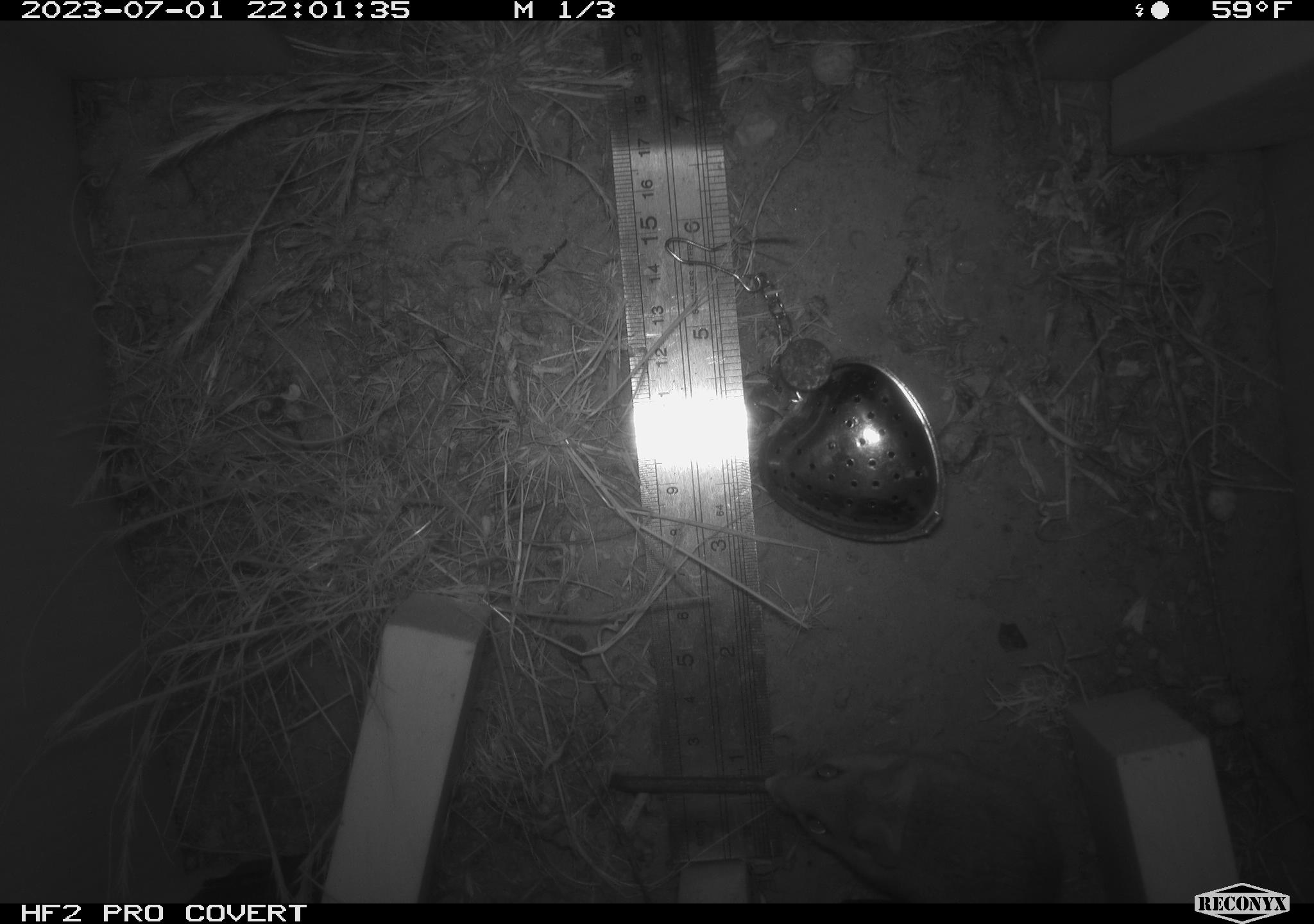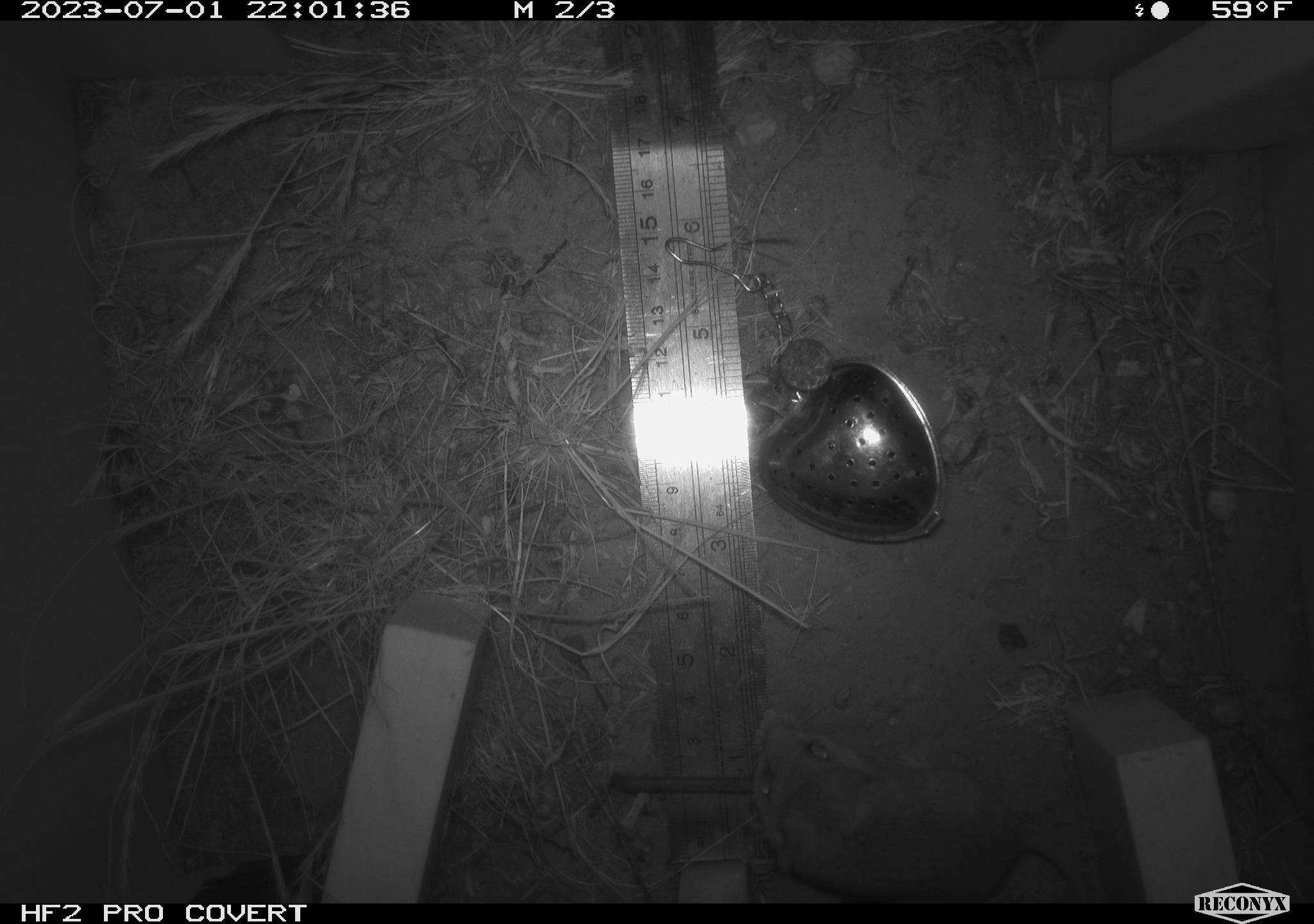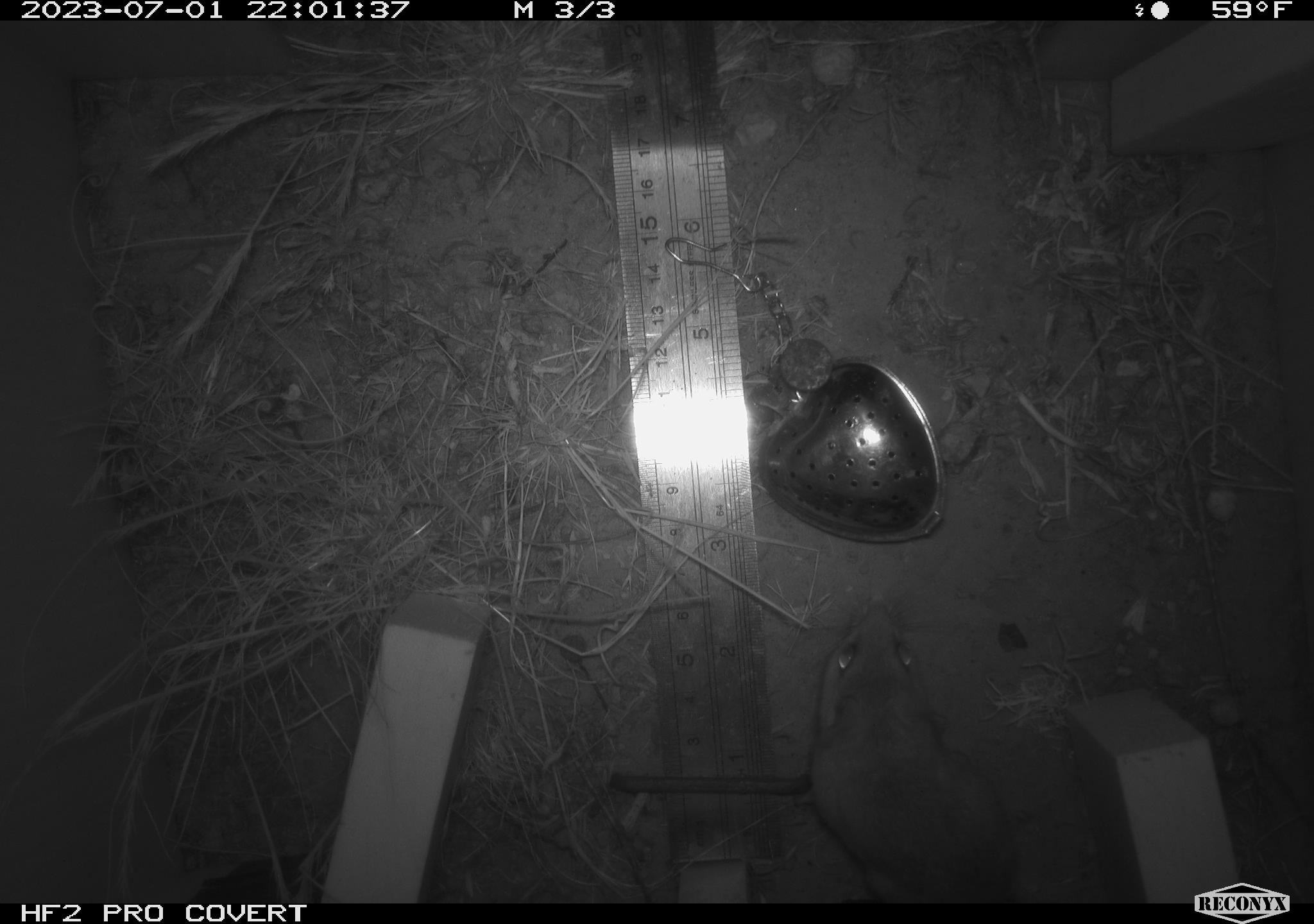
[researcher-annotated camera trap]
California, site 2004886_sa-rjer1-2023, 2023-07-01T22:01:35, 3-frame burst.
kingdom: Animalia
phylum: Chordata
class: Mammalia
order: Rodentia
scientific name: Rodentia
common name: mouse species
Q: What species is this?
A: Mouse species (Rodentia).